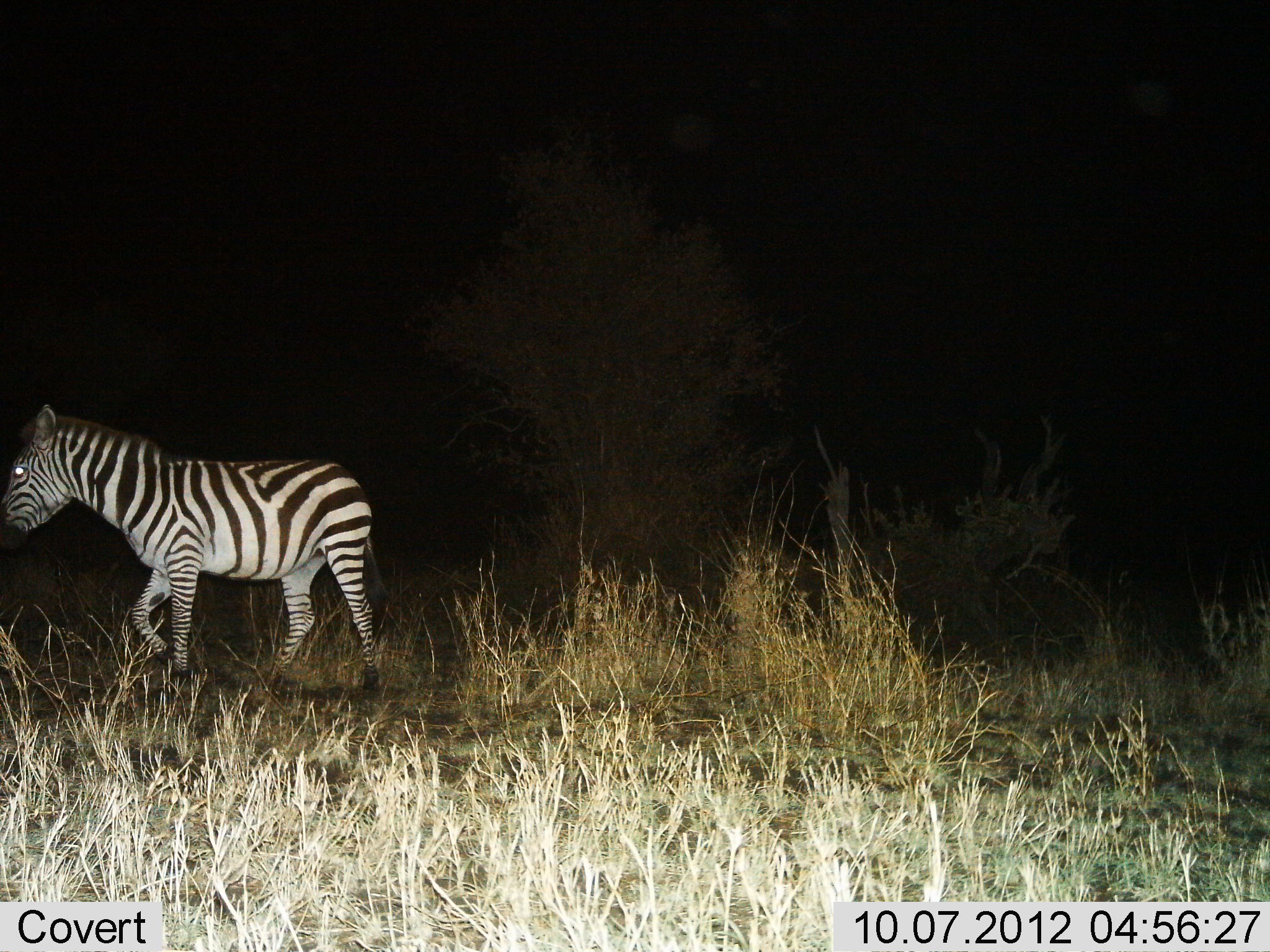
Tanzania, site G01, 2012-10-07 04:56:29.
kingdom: Animalia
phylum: Chordata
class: Mammalia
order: Perissodactyla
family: Equidae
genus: Equus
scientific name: Equus quagga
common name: plains zebra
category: zebra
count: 1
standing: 0%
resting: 0%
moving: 100%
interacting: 0%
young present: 0%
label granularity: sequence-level